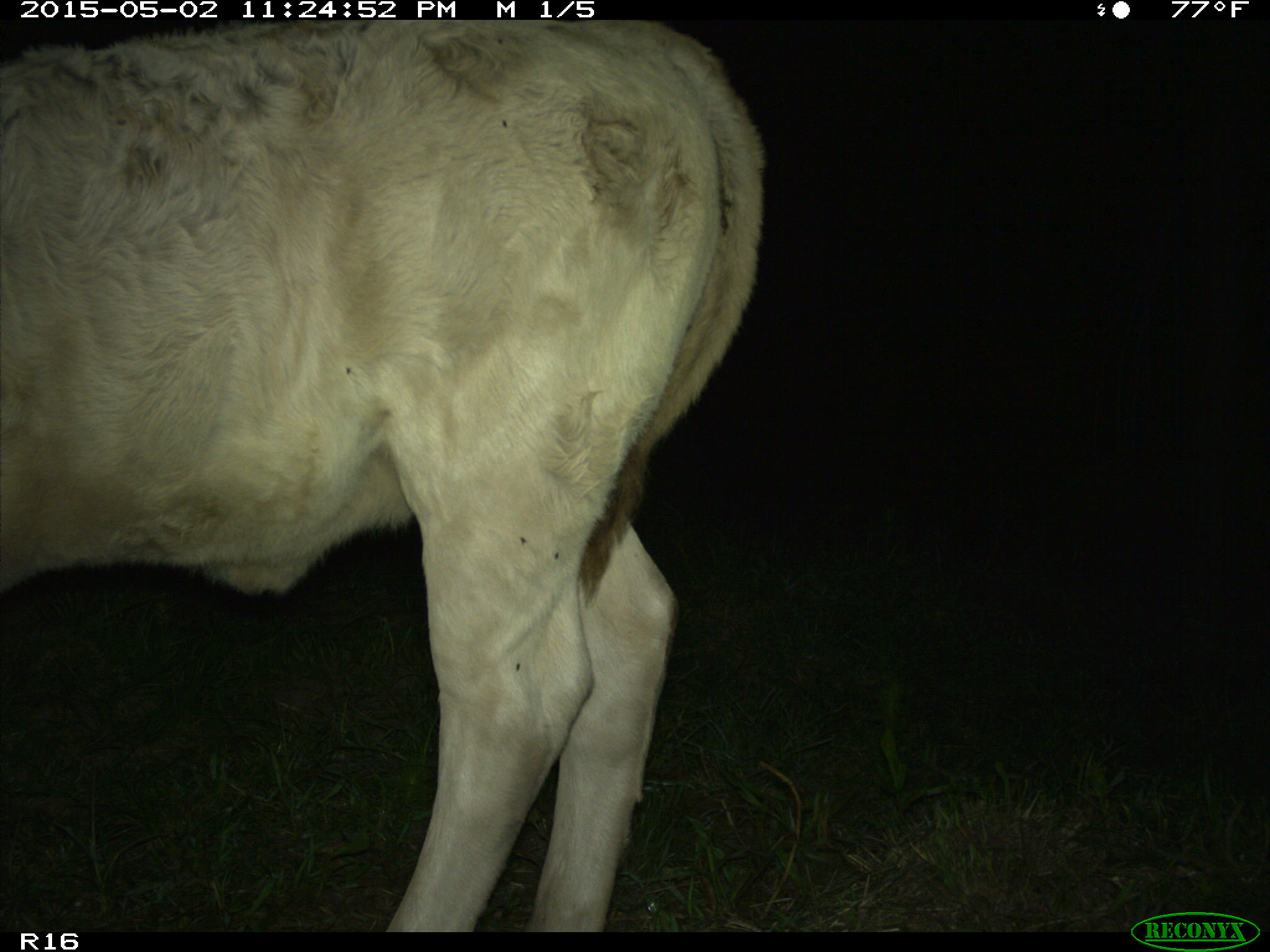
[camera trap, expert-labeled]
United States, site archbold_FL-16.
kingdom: Animalia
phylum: Chordata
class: Mammalia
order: Artiodactyla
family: Bovidae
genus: Bos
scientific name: Bos taurus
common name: domestic cow